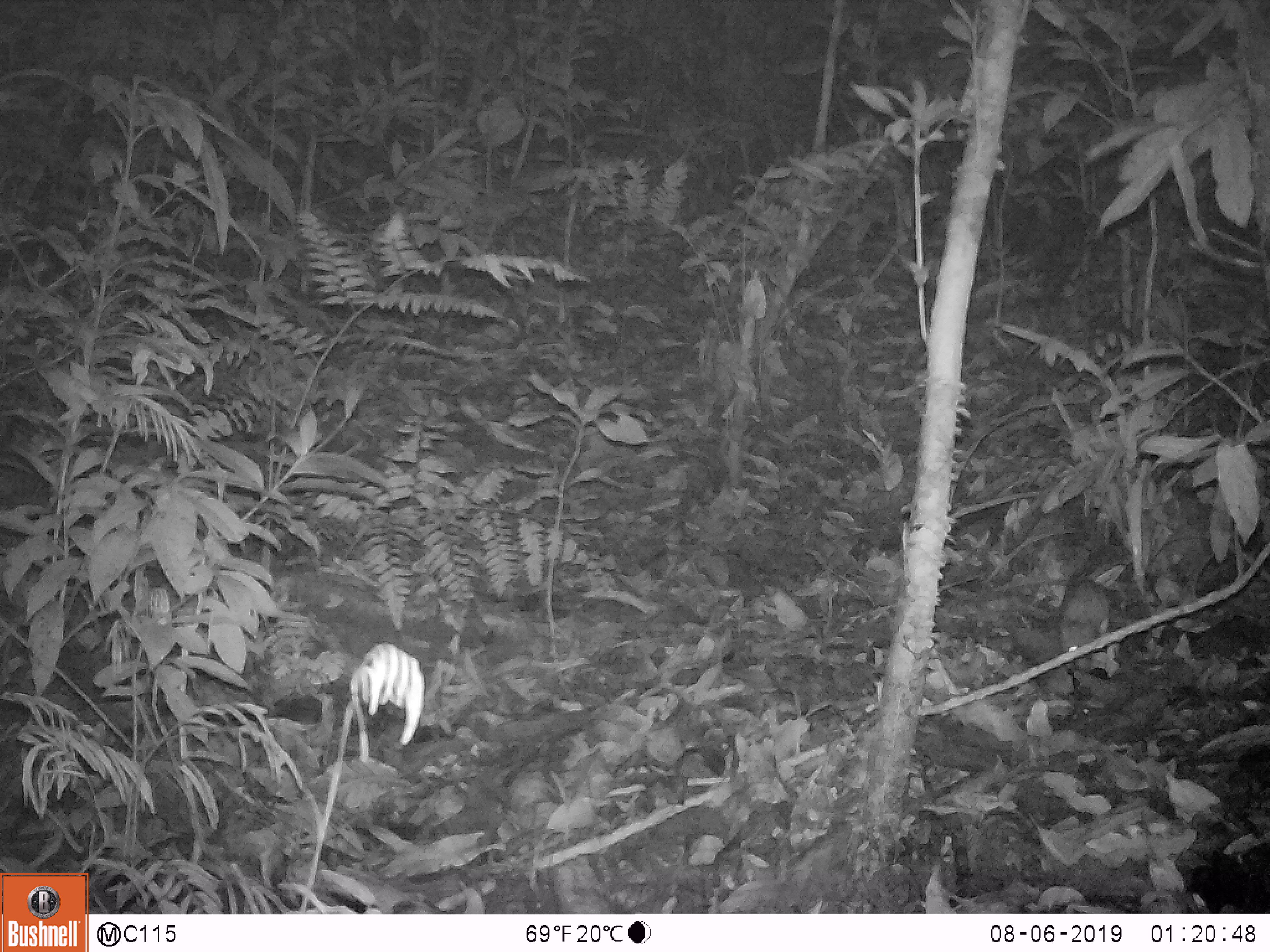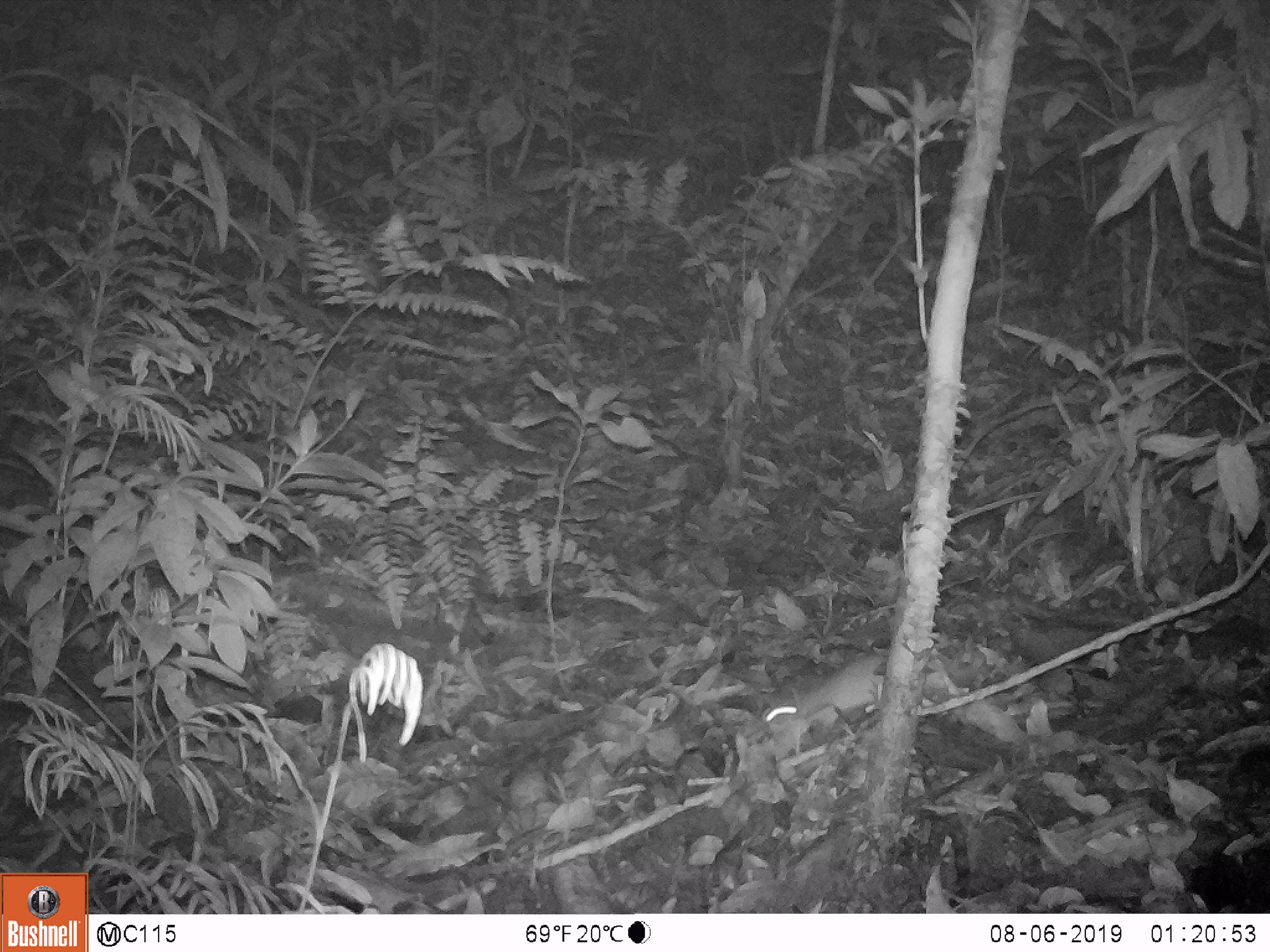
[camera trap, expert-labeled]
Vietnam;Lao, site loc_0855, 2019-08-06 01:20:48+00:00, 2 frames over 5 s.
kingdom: Animalia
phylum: Chordata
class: Mammalia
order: Rodentia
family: Muridae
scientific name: Muridae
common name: old-world mice and rats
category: unidentified murid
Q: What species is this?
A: Unidentified murid (old-world mice and rats) (Muridae).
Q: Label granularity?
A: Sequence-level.